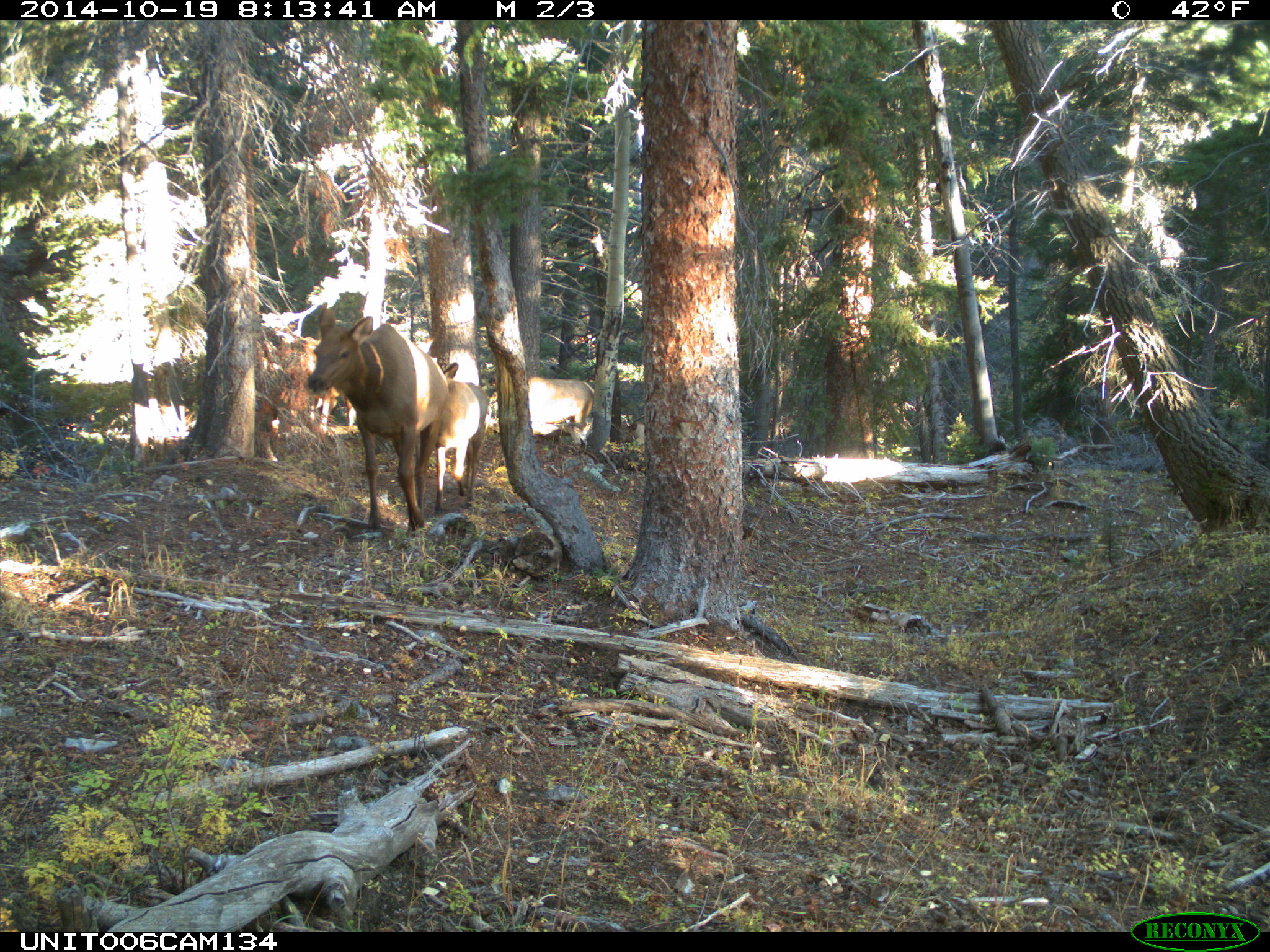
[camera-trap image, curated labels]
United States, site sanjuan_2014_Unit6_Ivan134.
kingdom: Animalia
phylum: Chordata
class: Mammalia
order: Artiodactyla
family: Cervidae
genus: Cervus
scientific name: Cervus elaphus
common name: red deer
Cervus elaphus (red deer).